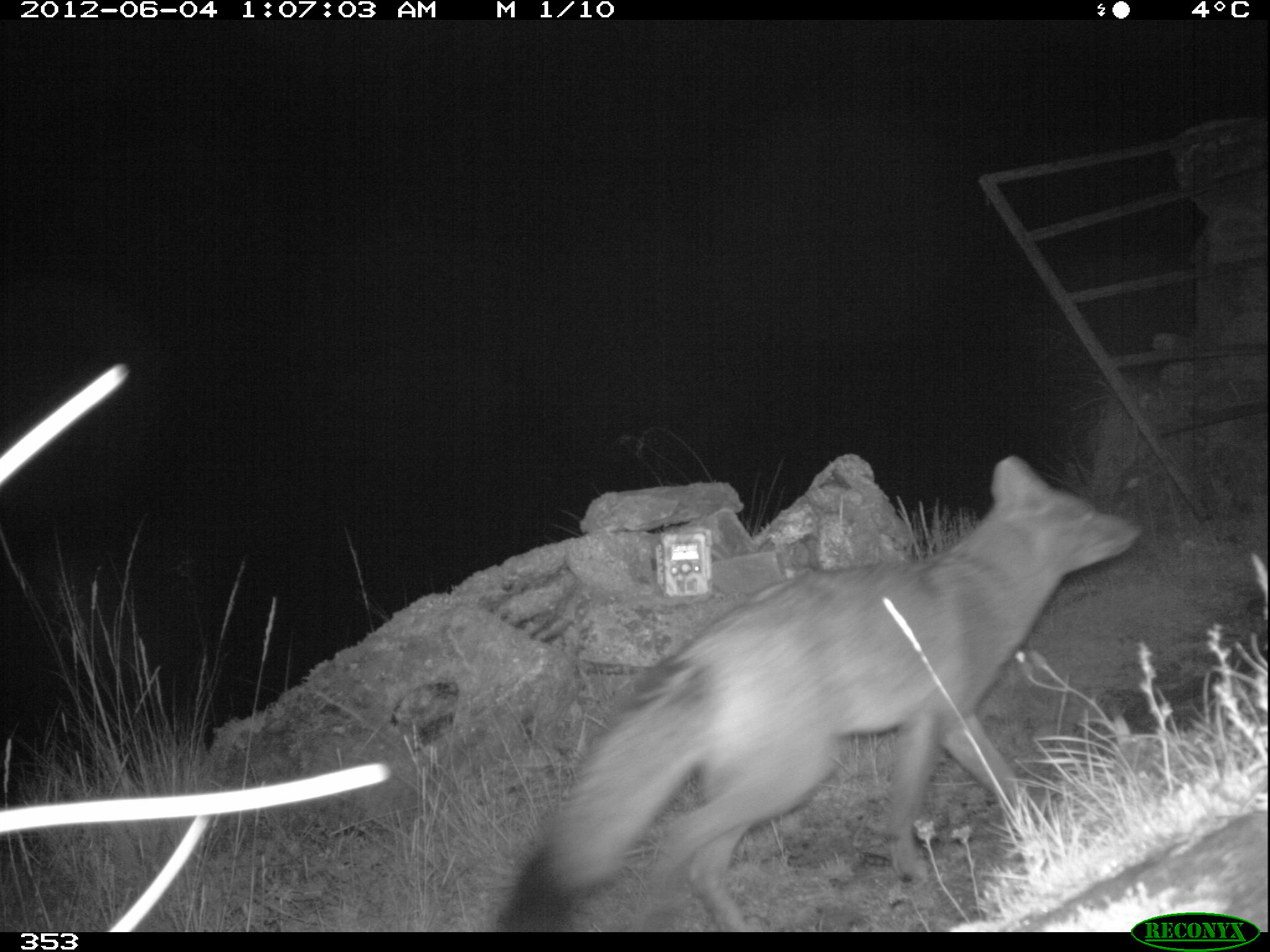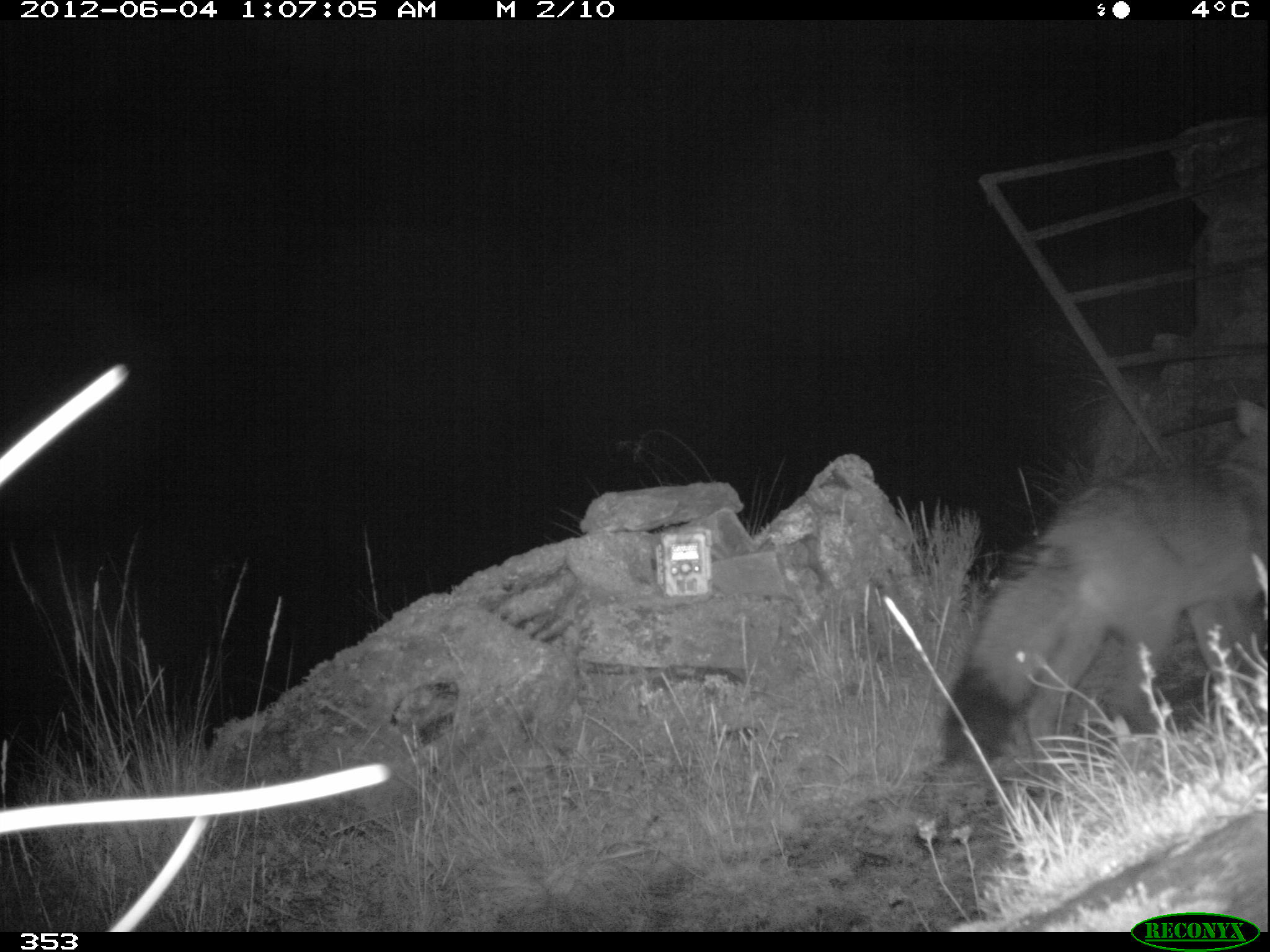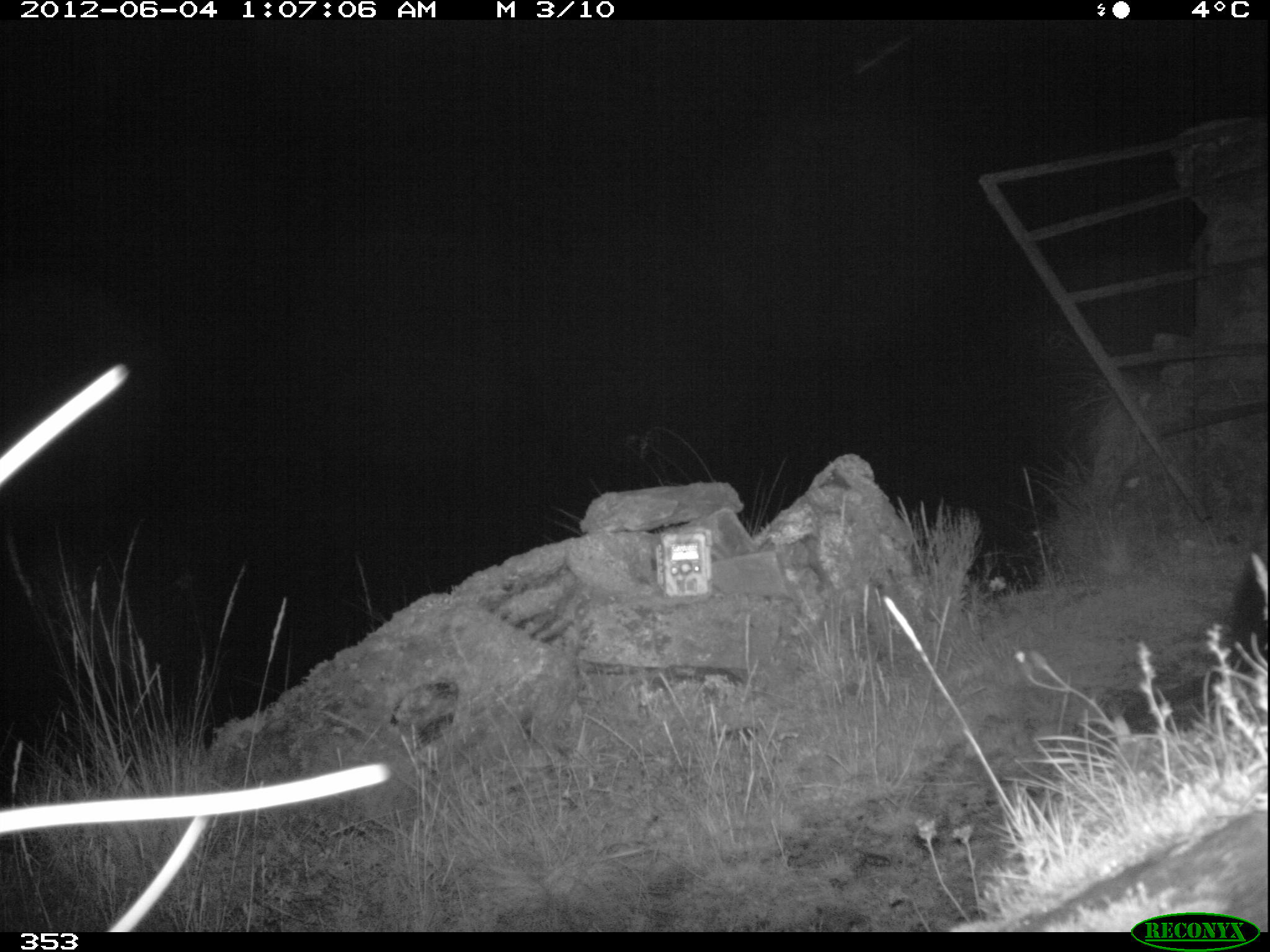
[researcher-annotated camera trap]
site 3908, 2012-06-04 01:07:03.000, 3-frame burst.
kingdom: Animalia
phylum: Chordata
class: Mammalia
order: Carnivora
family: Canidae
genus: Lycalopex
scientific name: Lycalopex culpaeus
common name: culpeo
Lycalopex culpaeus (culpeo).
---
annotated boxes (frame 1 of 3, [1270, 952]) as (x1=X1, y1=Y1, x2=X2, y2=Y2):
lycalopex culpaeus: (x1=494, y1=452, x2=1141, y2=932)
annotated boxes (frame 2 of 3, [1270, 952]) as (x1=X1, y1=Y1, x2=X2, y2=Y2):
lycalopex culpaeus: (x1=942, y1=393, x2=1270, y2=771)